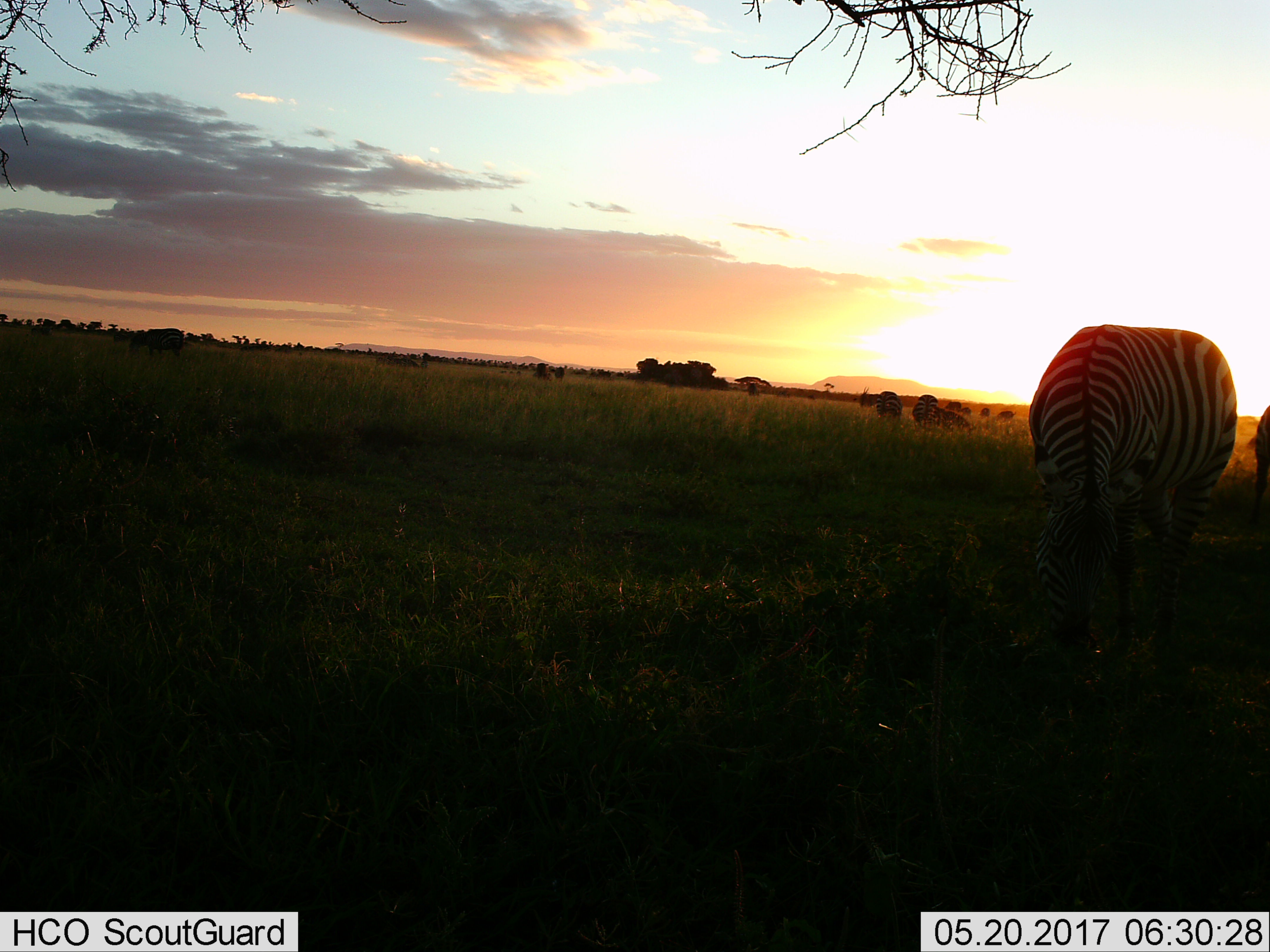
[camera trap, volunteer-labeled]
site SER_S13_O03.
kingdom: Animalia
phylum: Chordata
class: Mammalia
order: Perissodactyla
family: Equidae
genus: Equus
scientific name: Equus quagga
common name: plains zebra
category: zebraplains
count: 5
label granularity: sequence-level